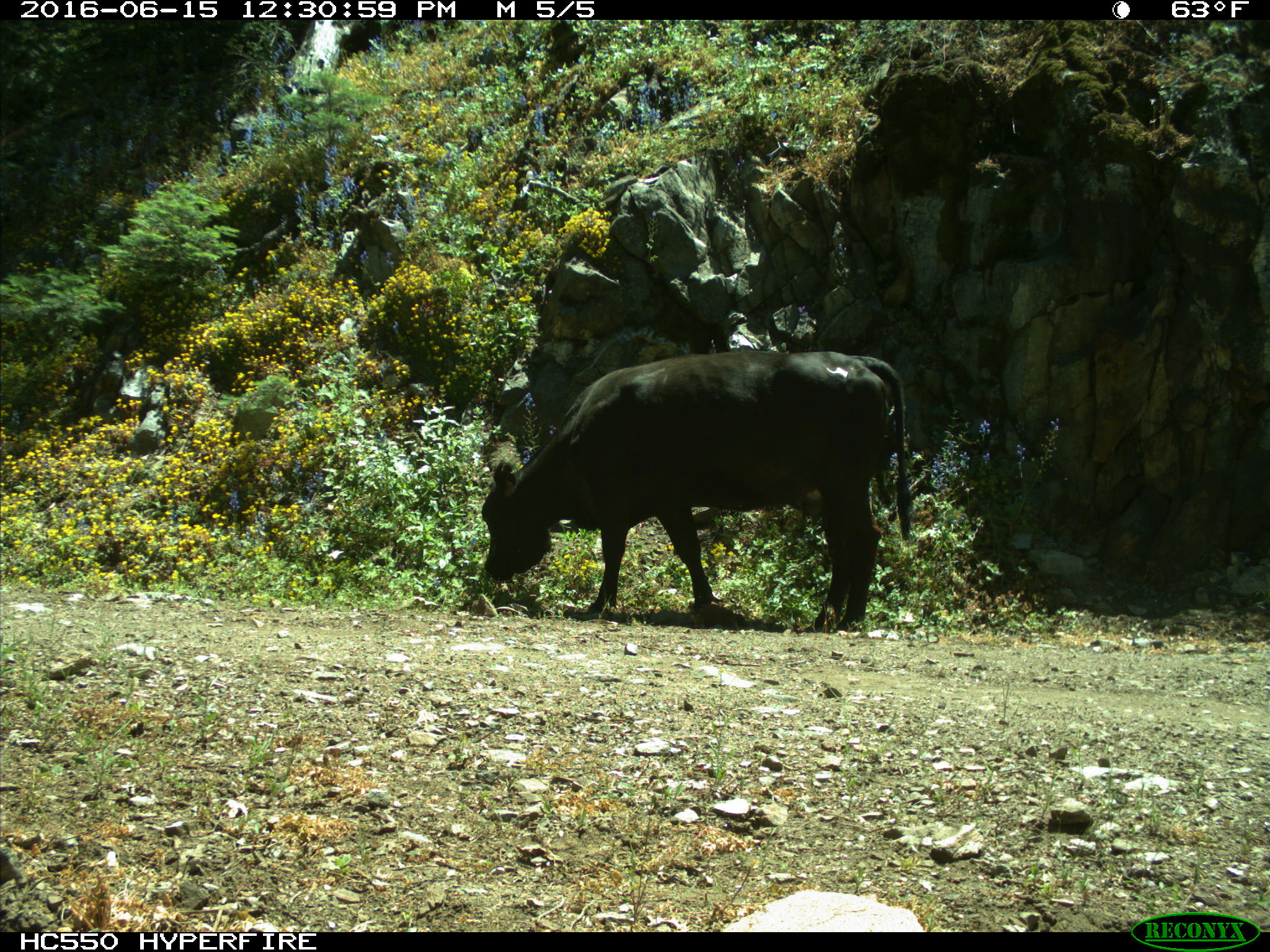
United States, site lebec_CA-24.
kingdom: Animalia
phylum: Chordata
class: Mammalia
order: Artiodactyla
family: Bovidae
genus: Bos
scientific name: Bos taurus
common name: domestic cow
Bos taurus (domestic cow).